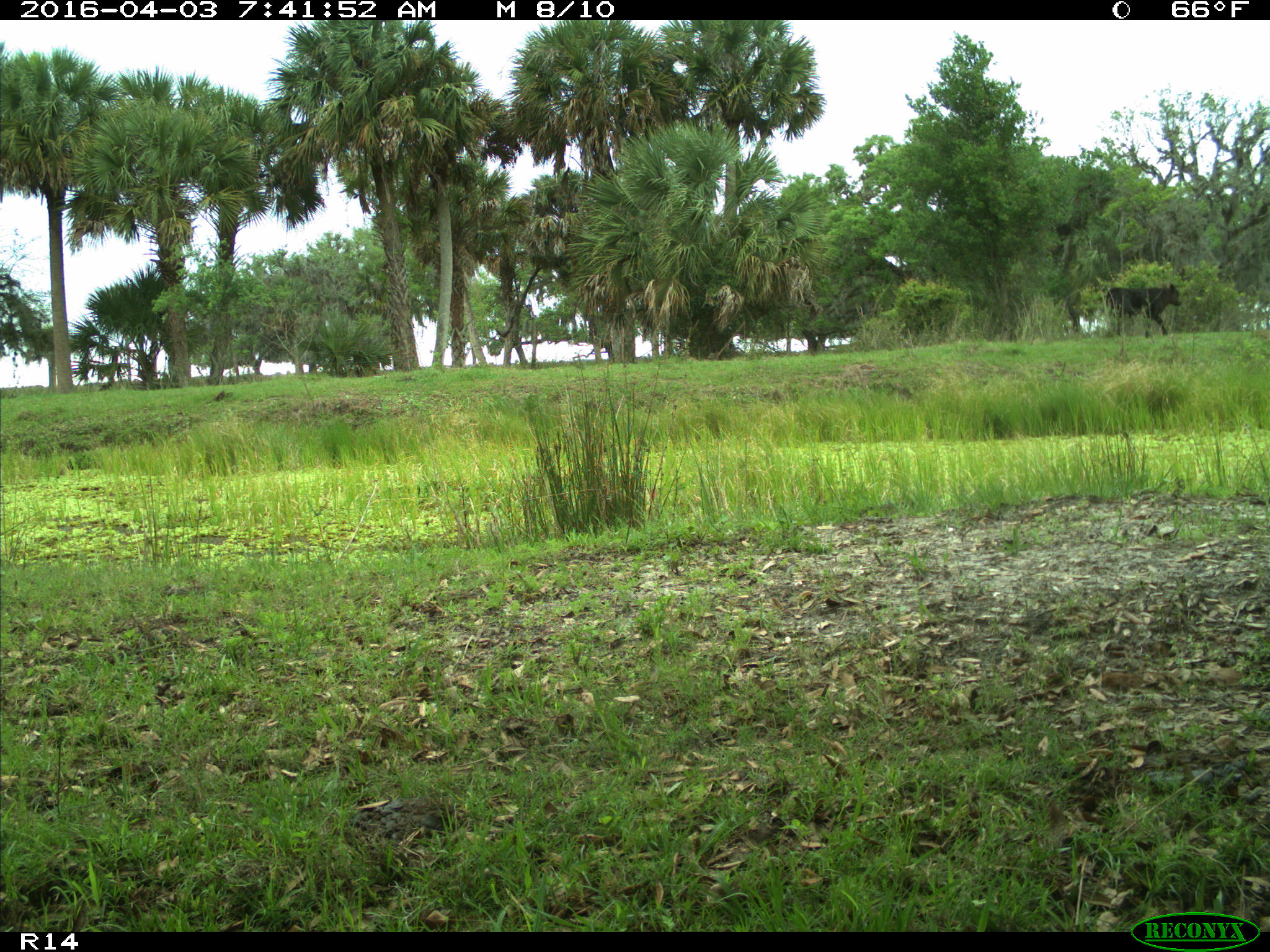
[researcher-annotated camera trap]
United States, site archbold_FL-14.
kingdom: Animalia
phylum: Chordata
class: Mammalia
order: Artiodactyla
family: Bovidae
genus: Bos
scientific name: Bos taurus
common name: domestic cow